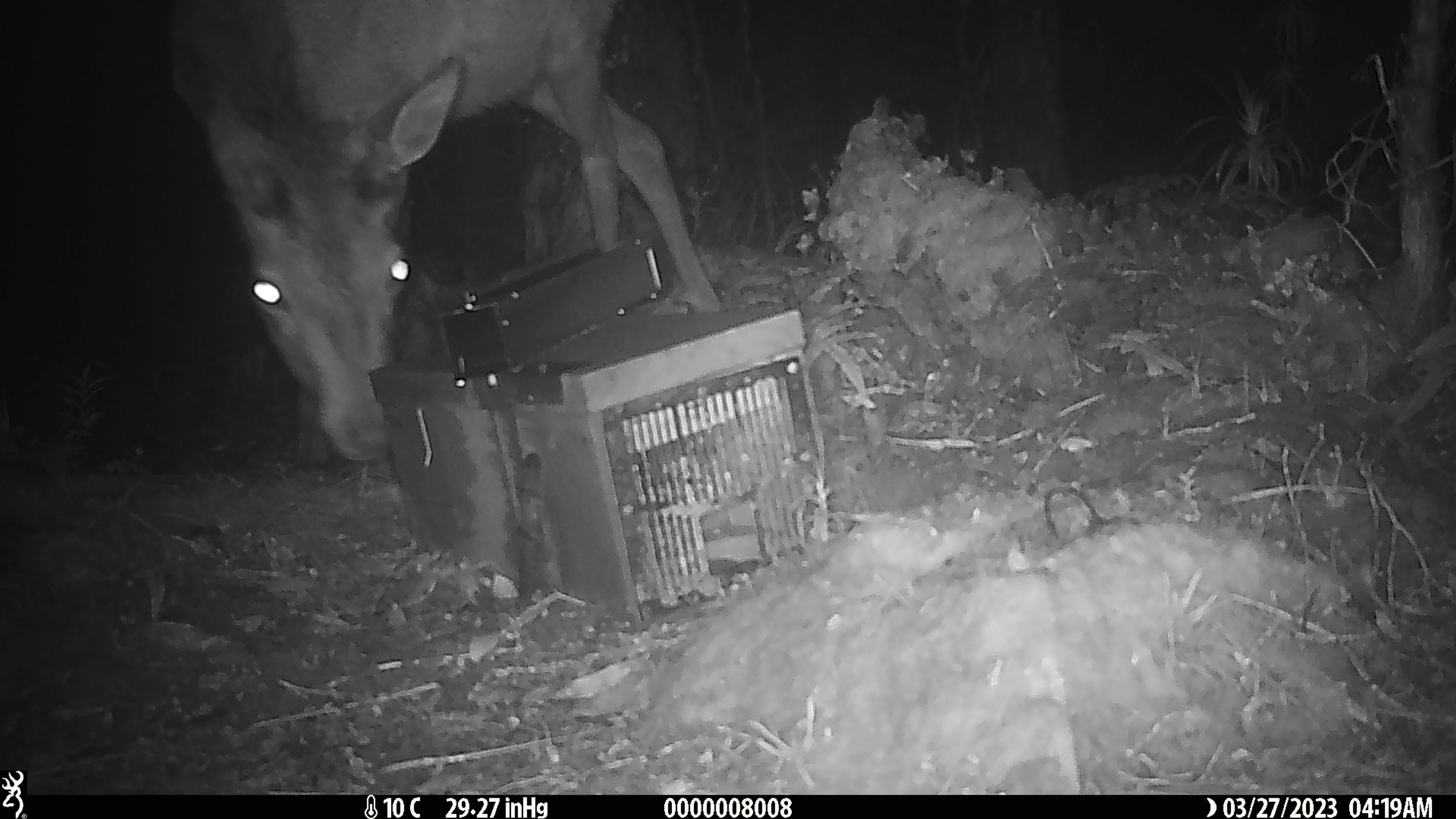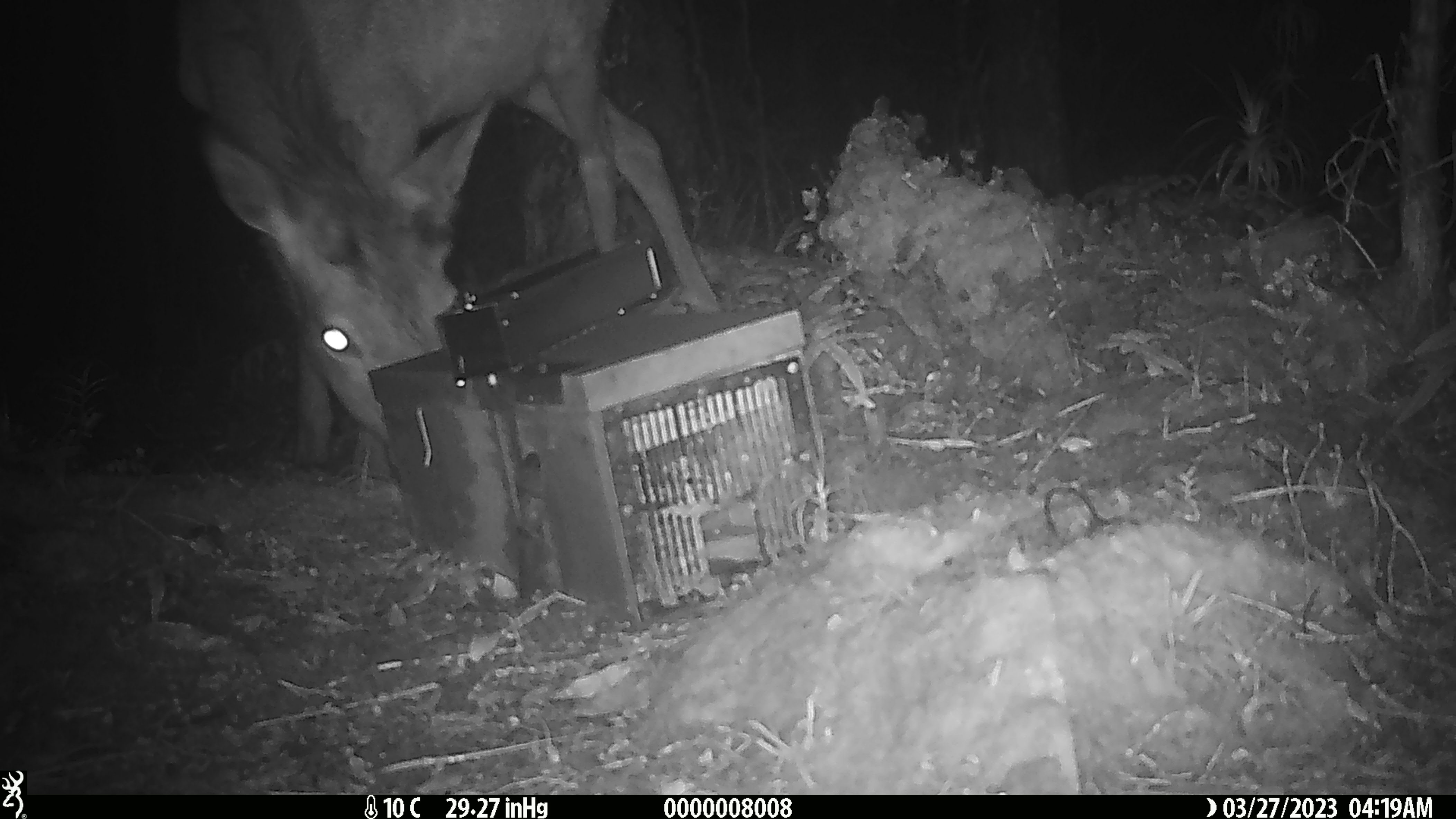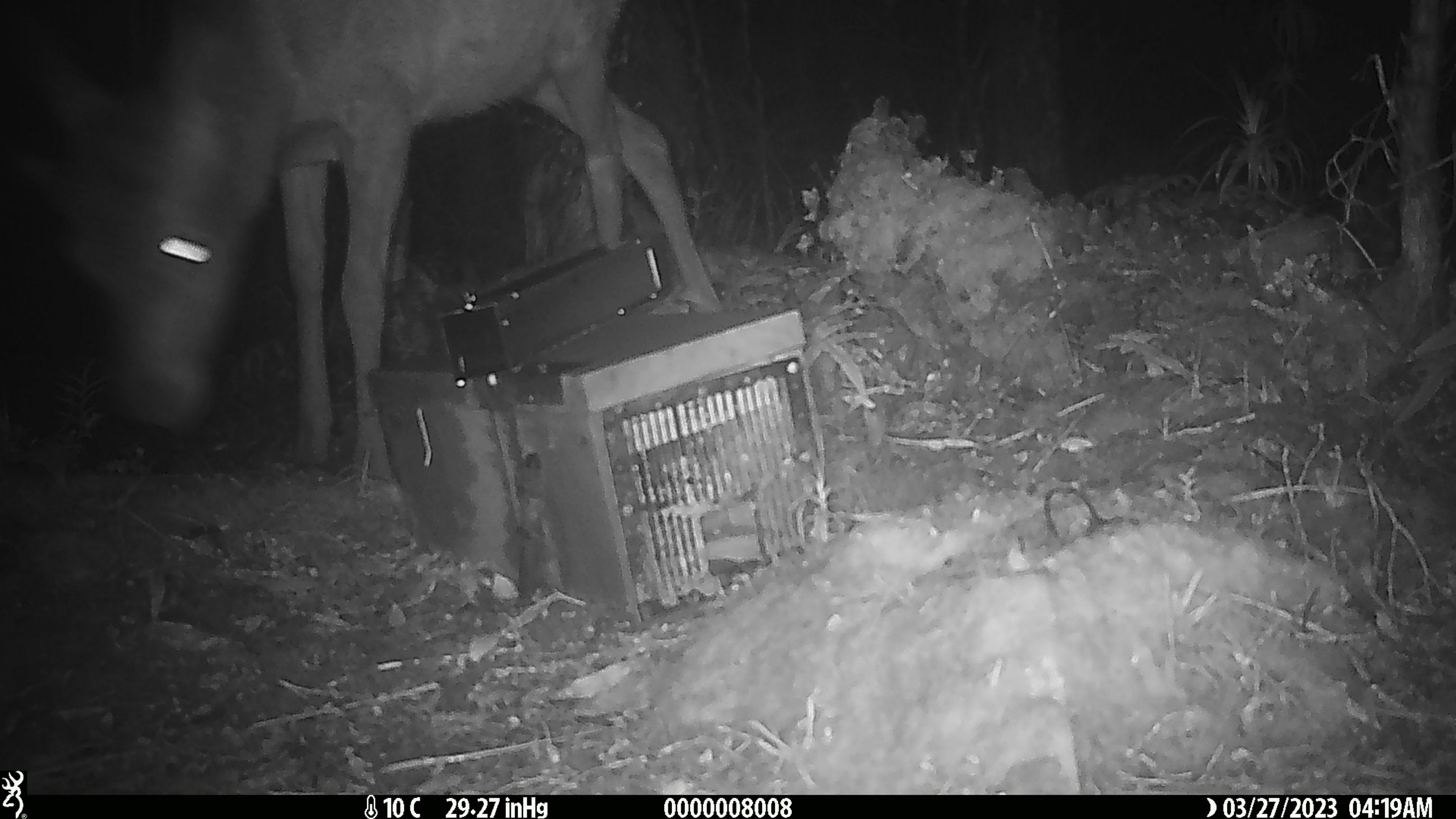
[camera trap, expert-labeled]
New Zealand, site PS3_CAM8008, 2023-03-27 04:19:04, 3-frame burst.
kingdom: Animalia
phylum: Chordata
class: Mammalia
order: Artiodactyla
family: Cervidae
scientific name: Cervidae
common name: deer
Deer (Cervidae).